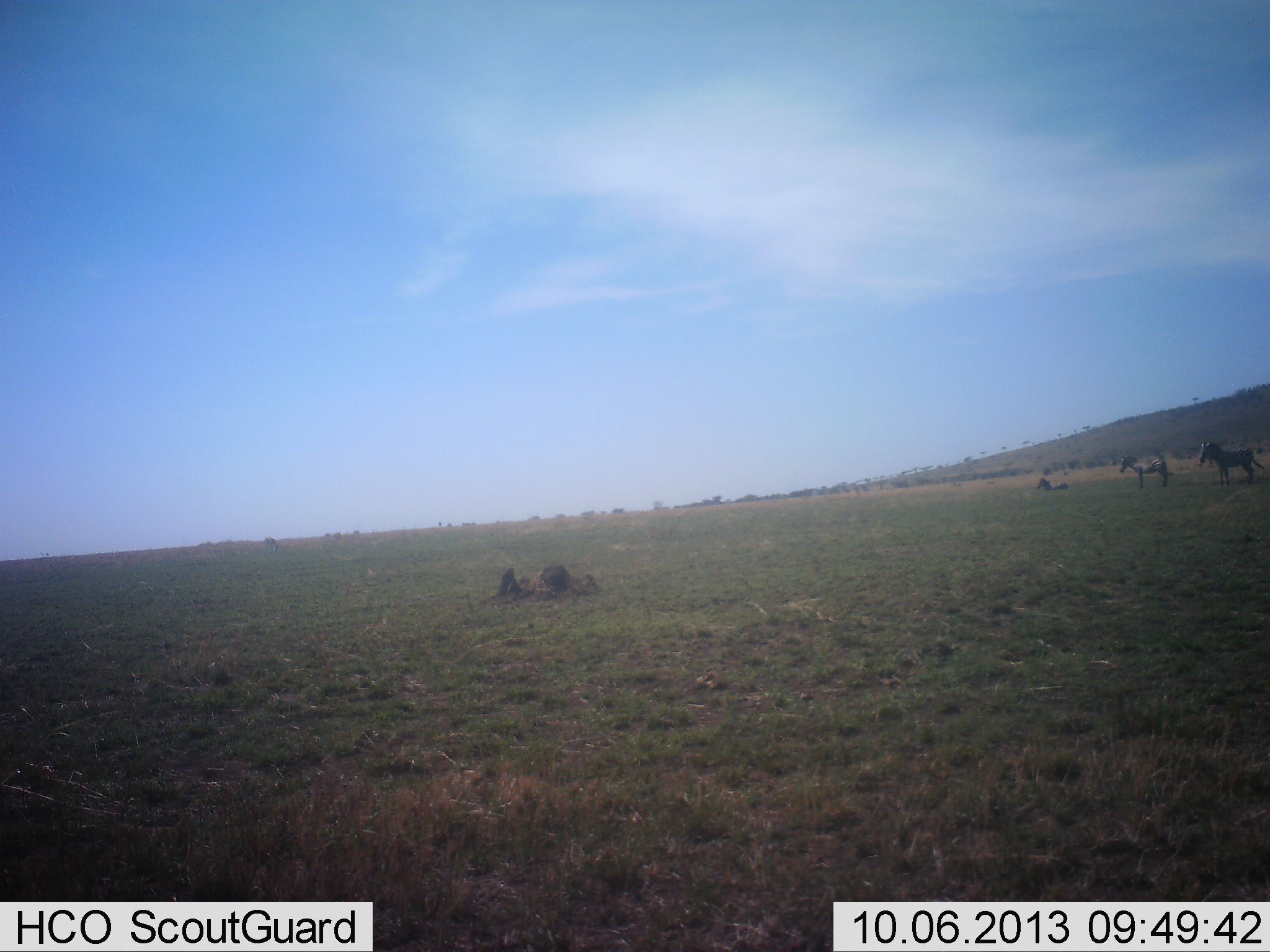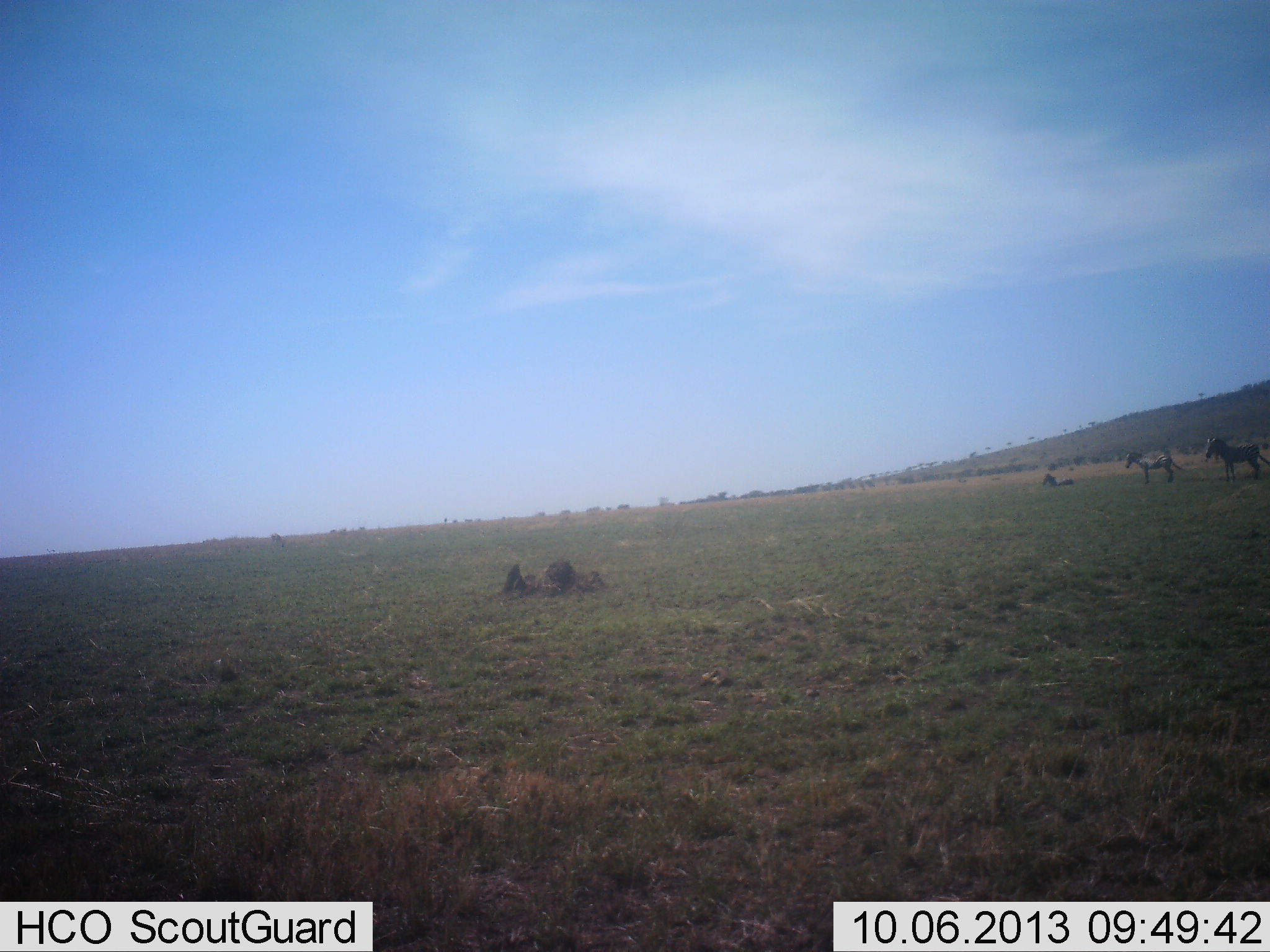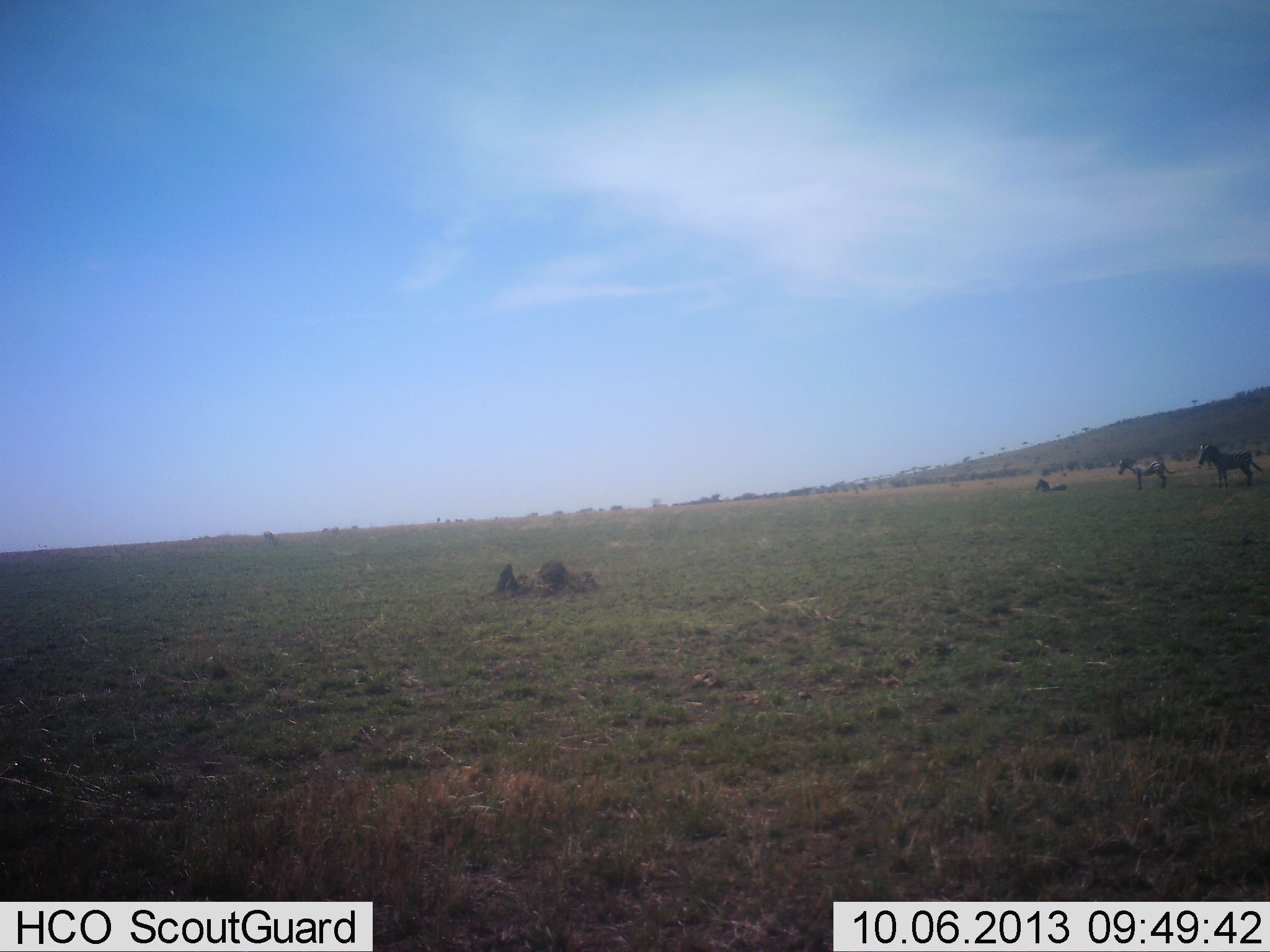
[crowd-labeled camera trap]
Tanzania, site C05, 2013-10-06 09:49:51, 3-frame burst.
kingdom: Animalia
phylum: Chordata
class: Mammalia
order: Perissodactyla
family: Equidae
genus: Equus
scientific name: Equus quagga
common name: plains zebra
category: zebra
Zebra (plains zebra) (Equus quagga), count 3. Behavior (volunteer vote fractions): standing 91%, resting 45%, moving 0%, interacting 0%. Young present (vote fraction): 9%. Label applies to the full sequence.